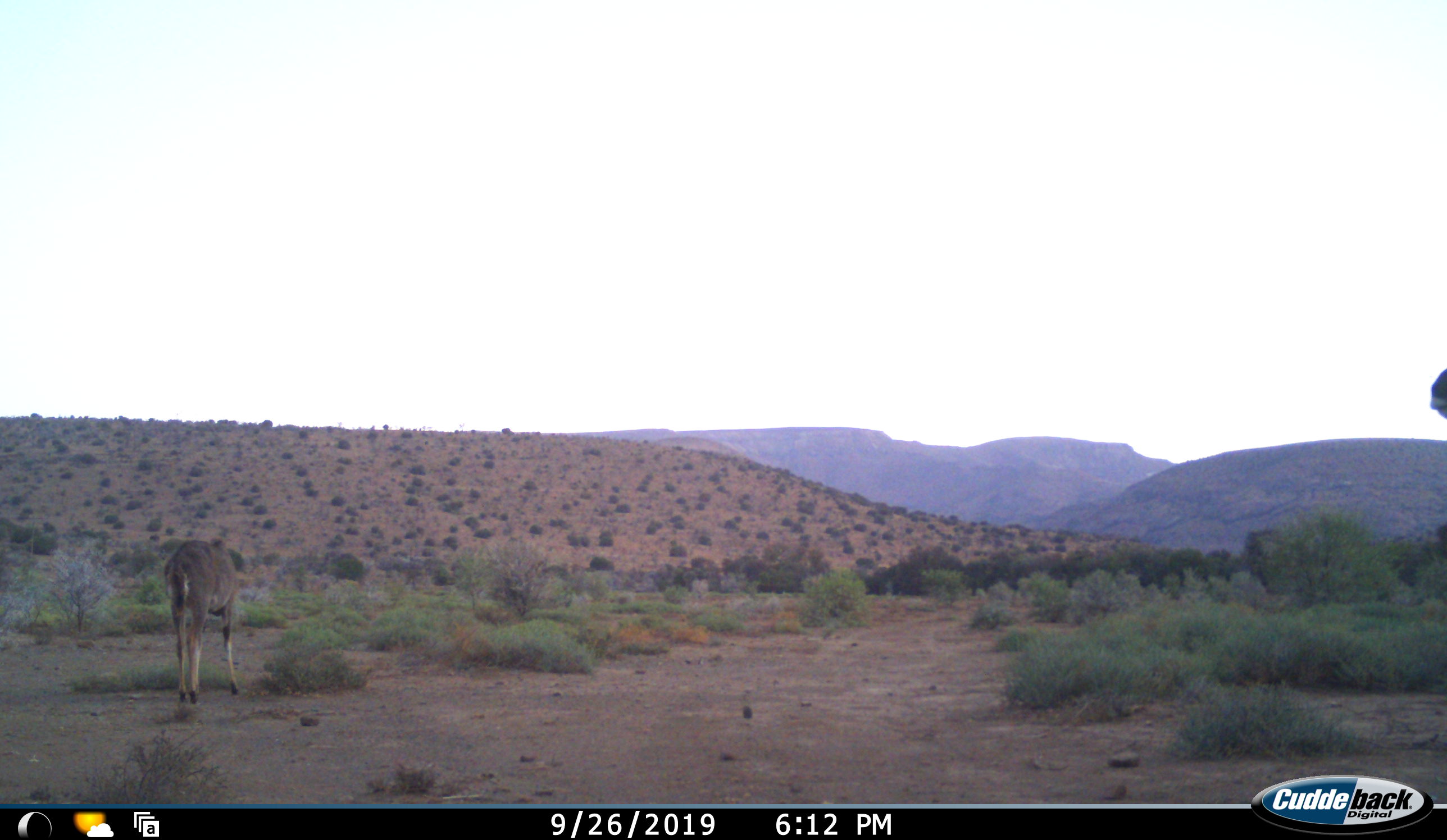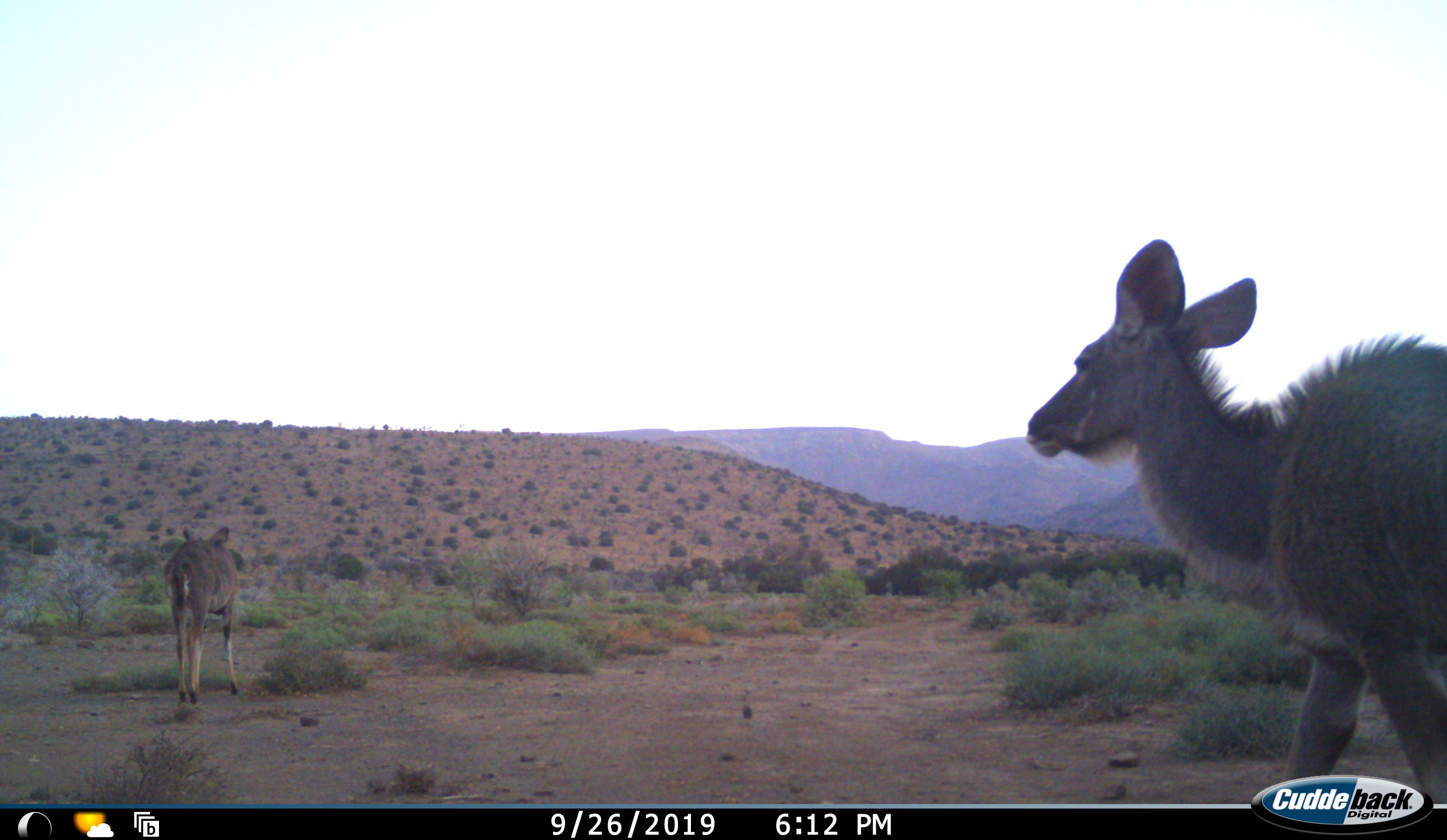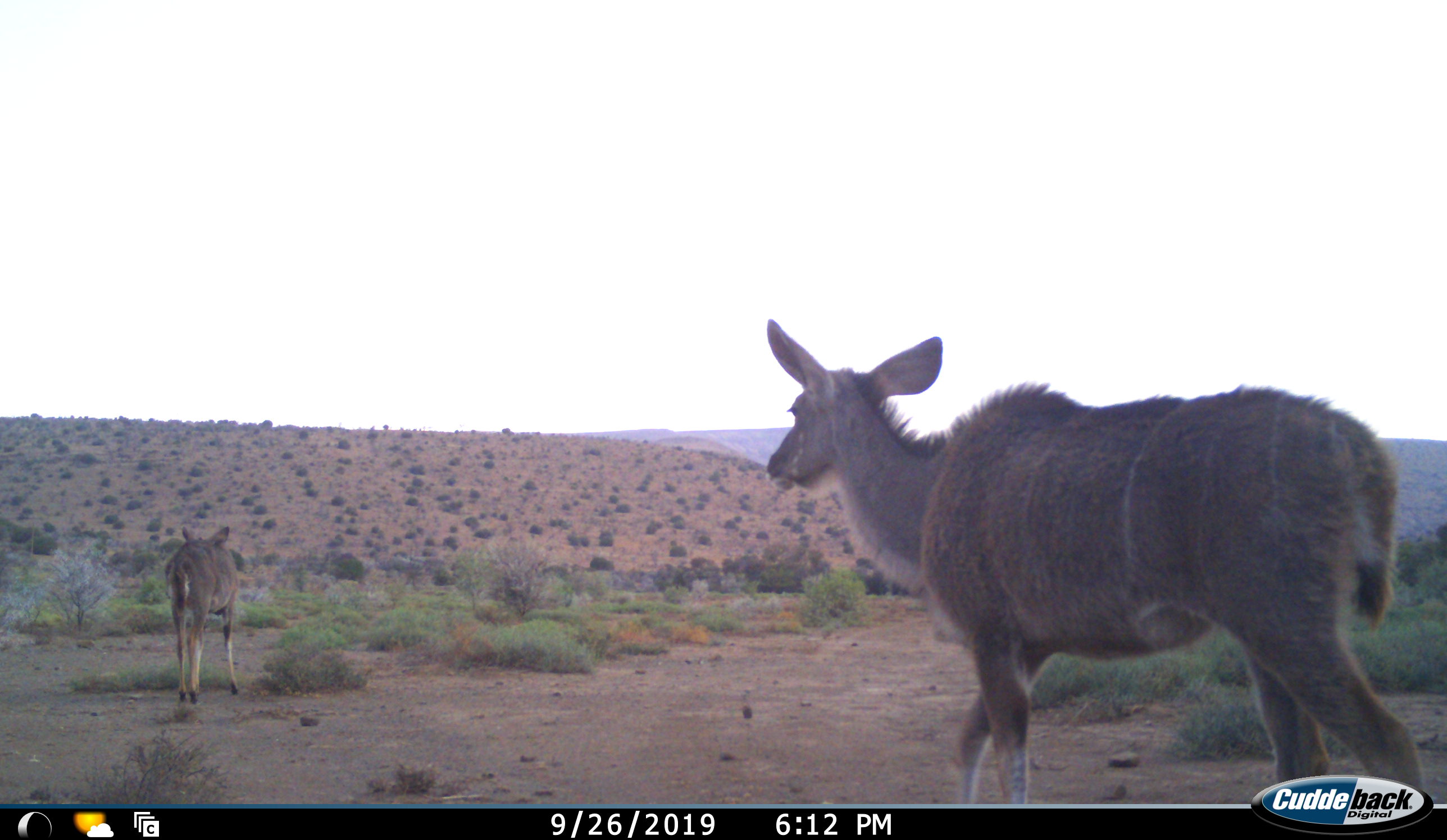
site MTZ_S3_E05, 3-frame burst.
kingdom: Animalia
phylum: Chordata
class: Mammalia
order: Artiodactyla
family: Bovidae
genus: Tragelaphus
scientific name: Tragelaphus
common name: kudu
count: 2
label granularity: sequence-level